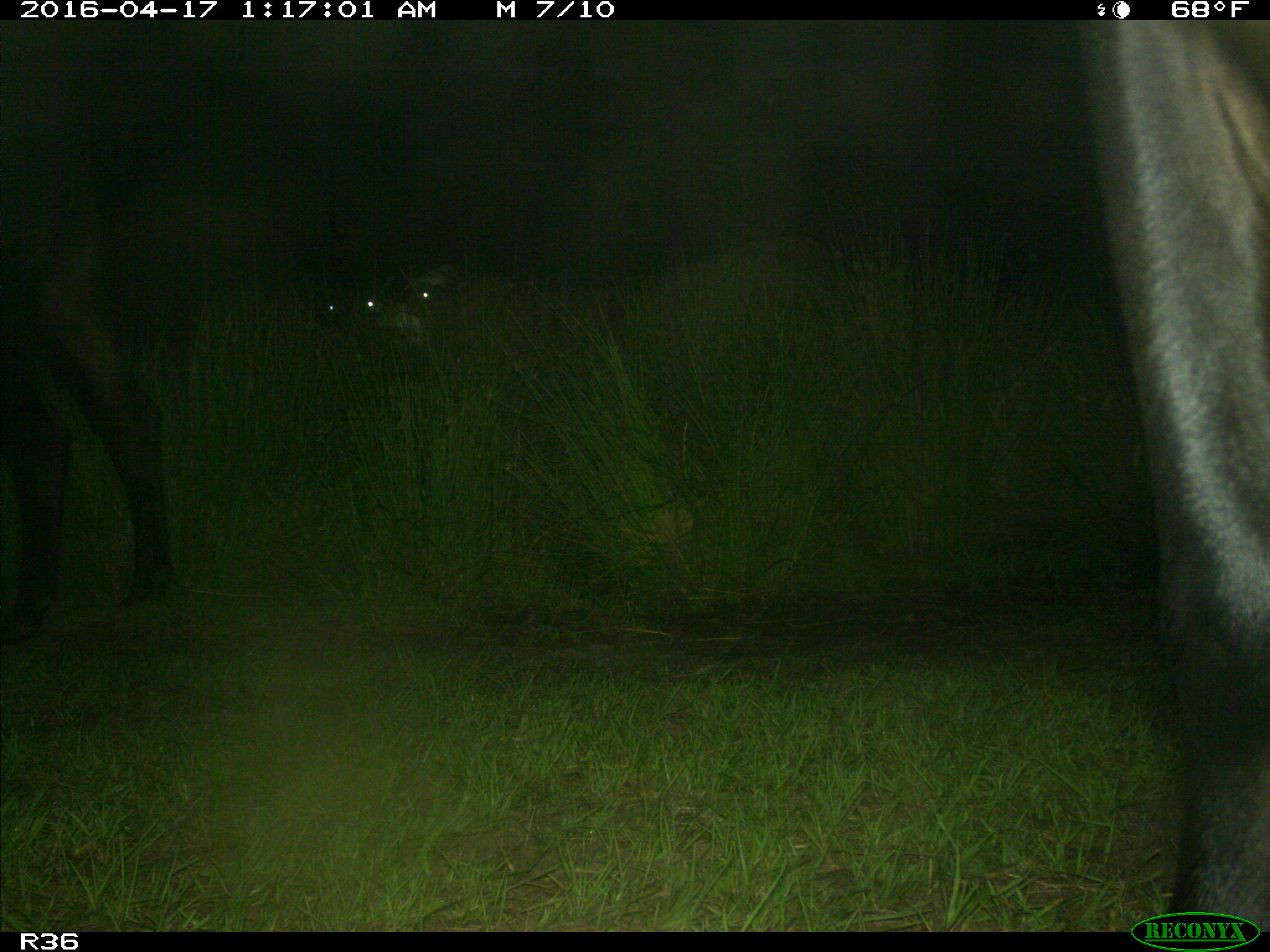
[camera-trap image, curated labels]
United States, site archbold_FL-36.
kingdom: Animalia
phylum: Chordata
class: Mammalia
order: Artiodactyla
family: Bovidae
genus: Bos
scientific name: Bos taurus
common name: domestic cow